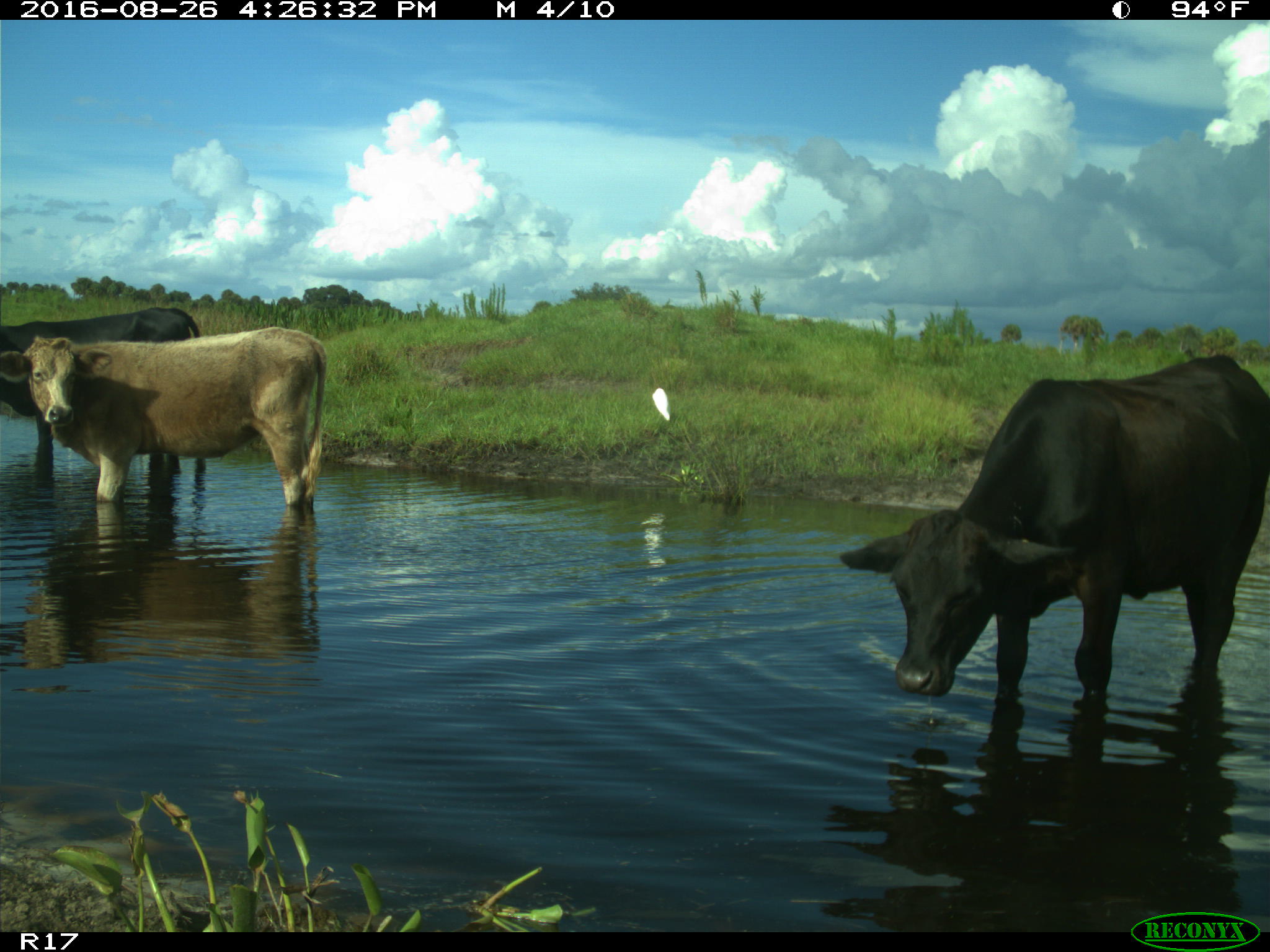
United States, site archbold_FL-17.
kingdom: Animalia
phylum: Chordata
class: Mammalia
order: Artiodactyla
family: Bovidae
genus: Bos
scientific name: Bos taurus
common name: domestic cow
Bos taurus (domestic cow).